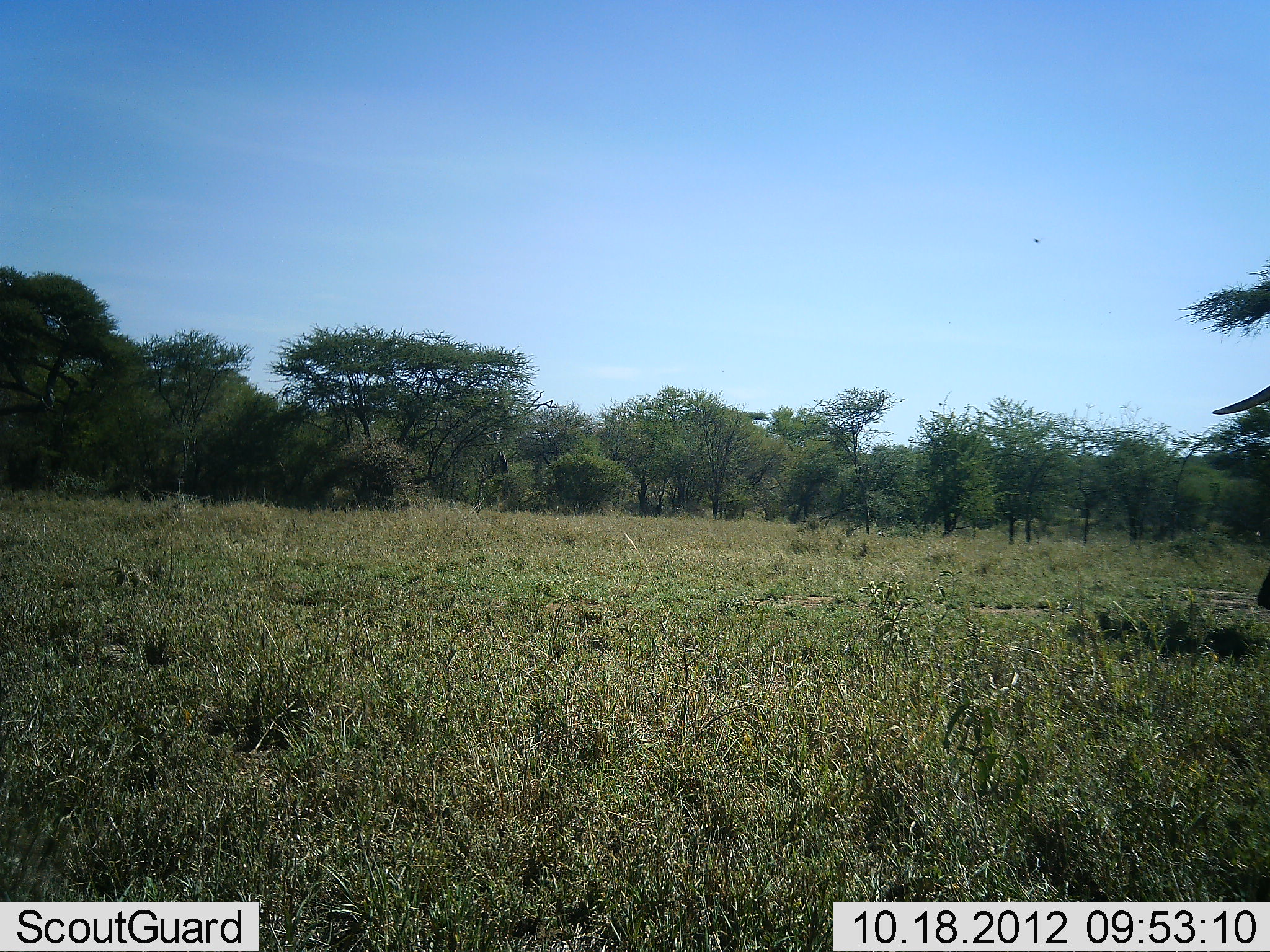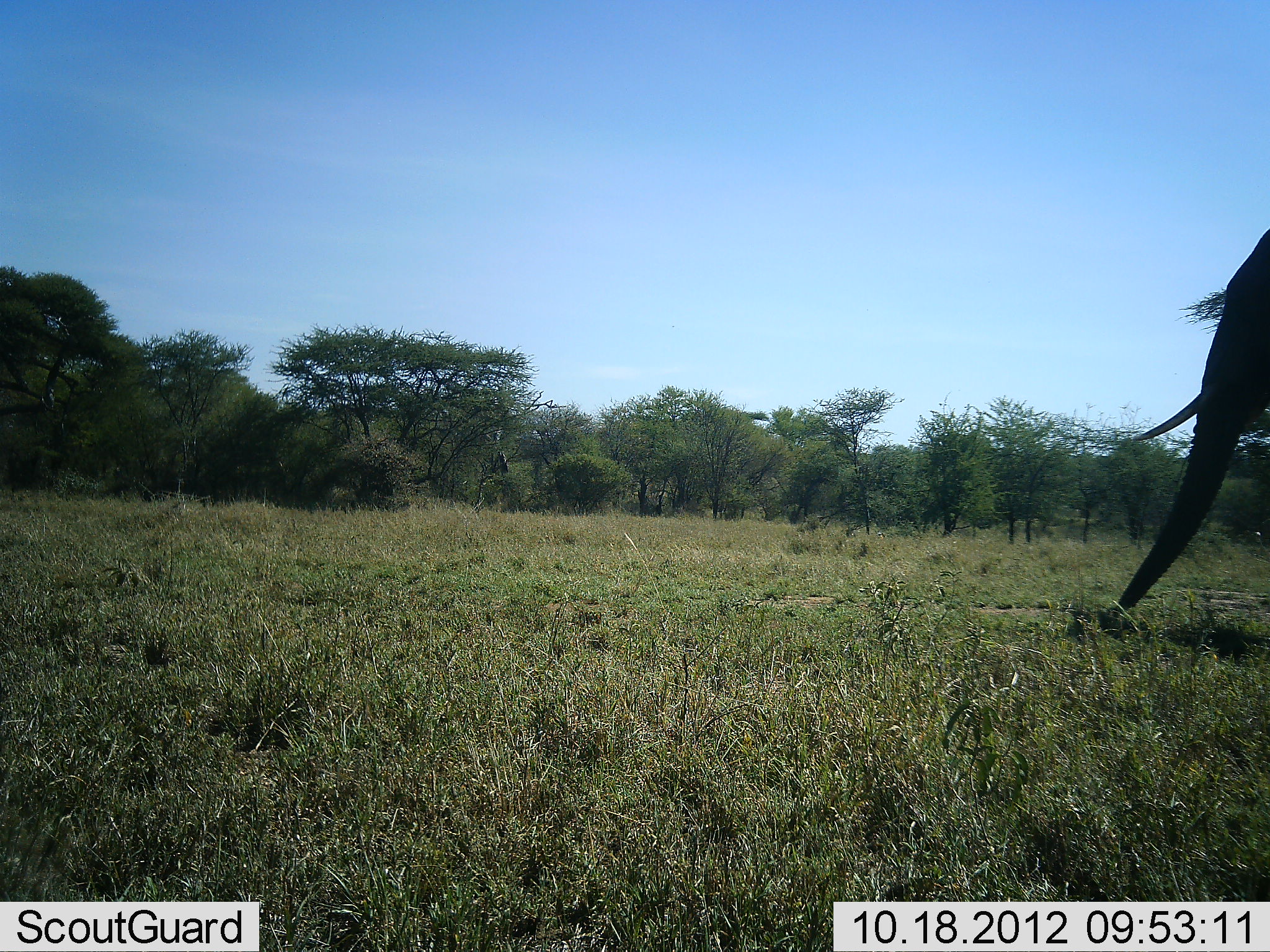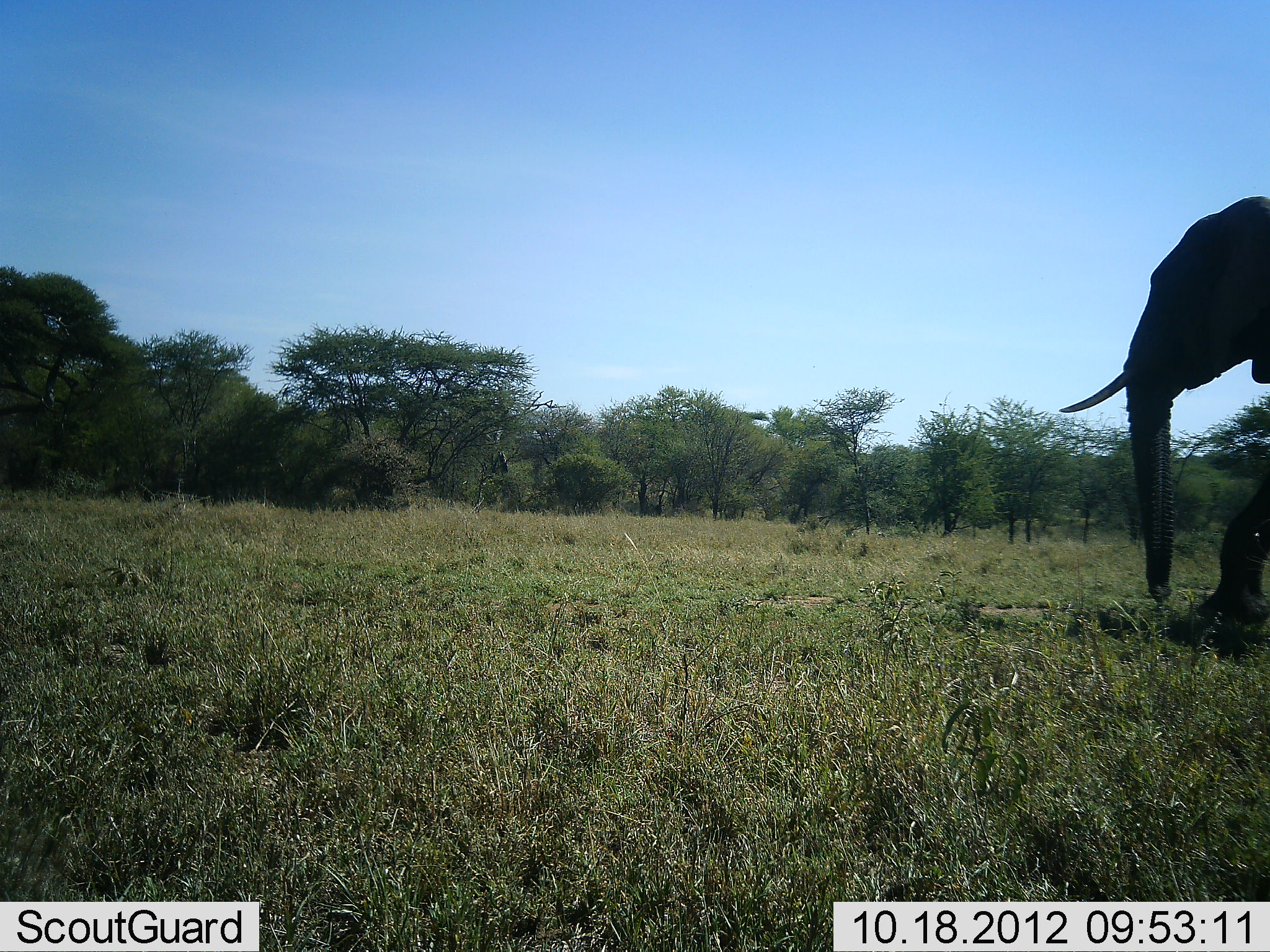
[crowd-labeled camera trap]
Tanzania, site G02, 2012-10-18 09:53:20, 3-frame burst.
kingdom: Animalia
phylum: Chordata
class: Mammalia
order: Proboscidea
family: Elephantidae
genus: Loxodonta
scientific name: Loxodonta africana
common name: african bush elephant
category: elephant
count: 1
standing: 0%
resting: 0%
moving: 100%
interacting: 0%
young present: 0%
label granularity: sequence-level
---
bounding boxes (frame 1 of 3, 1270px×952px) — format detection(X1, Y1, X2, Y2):
animal: detection(1211, 357, 1270, 618)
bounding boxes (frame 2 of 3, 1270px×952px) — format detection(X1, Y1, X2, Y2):
animal: detection(1107, 230, 1270, 627)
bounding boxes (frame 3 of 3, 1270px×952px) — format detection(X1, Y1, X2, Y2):
animal: detection(1057, 196, 1270, 631)